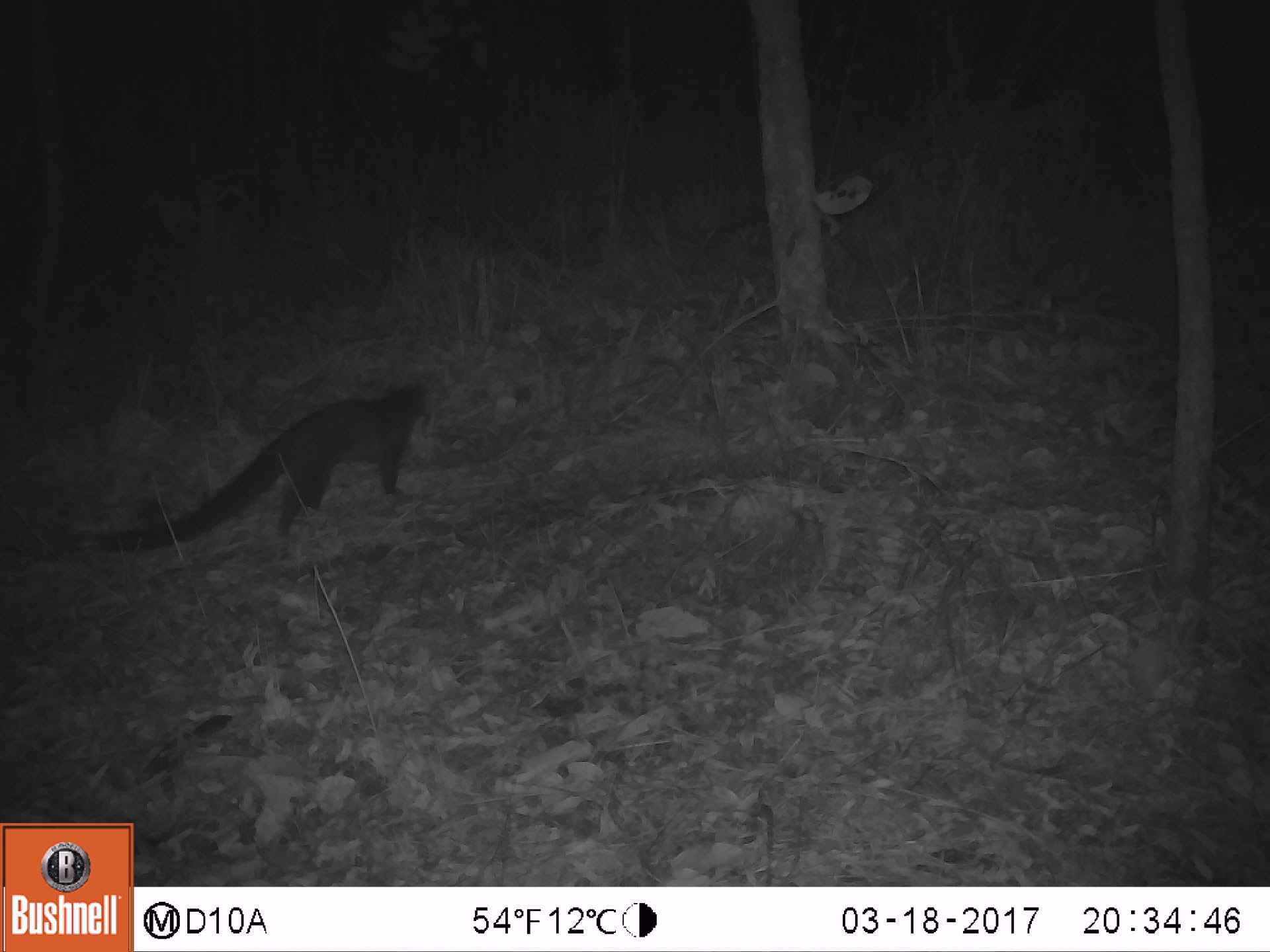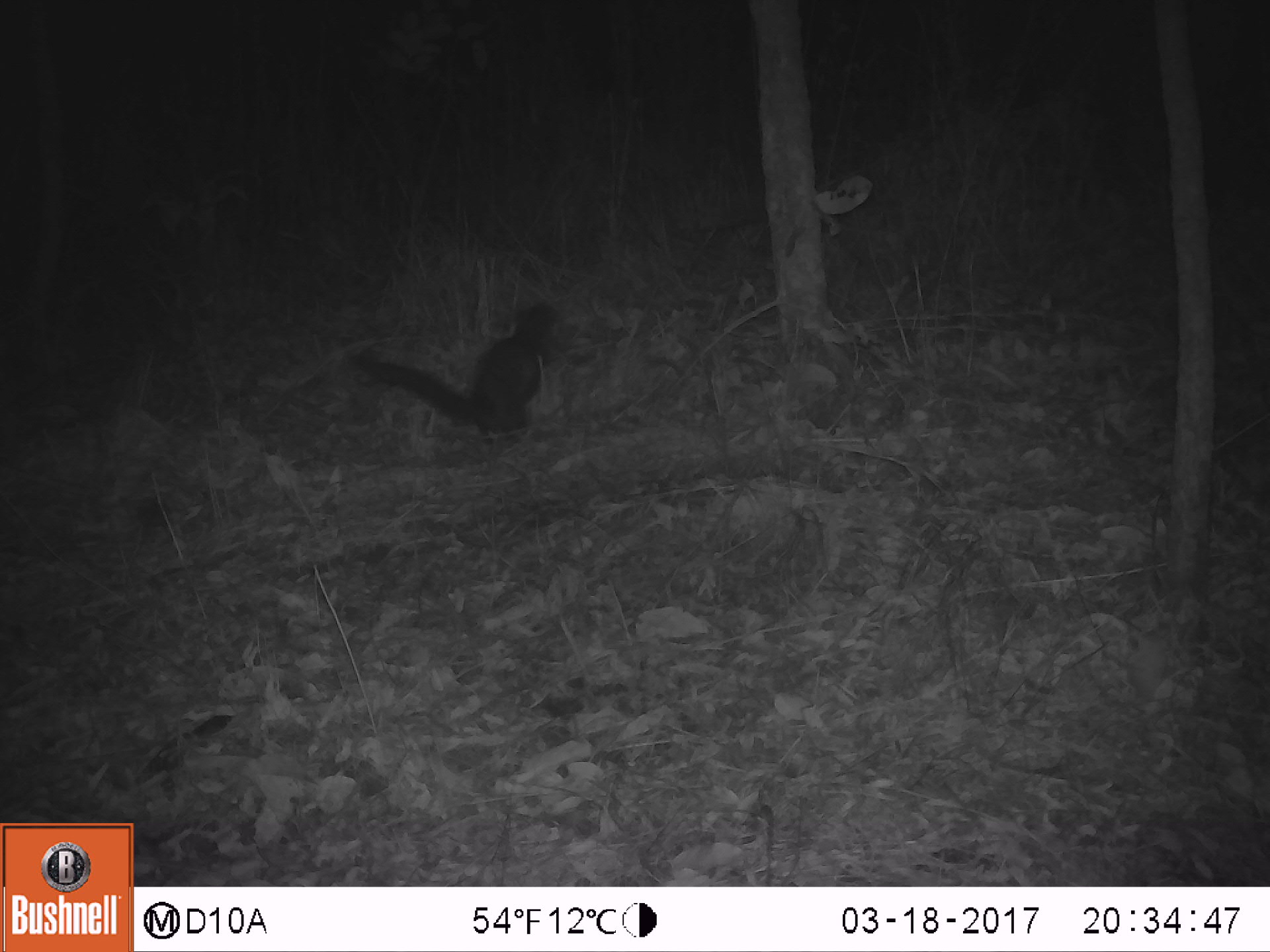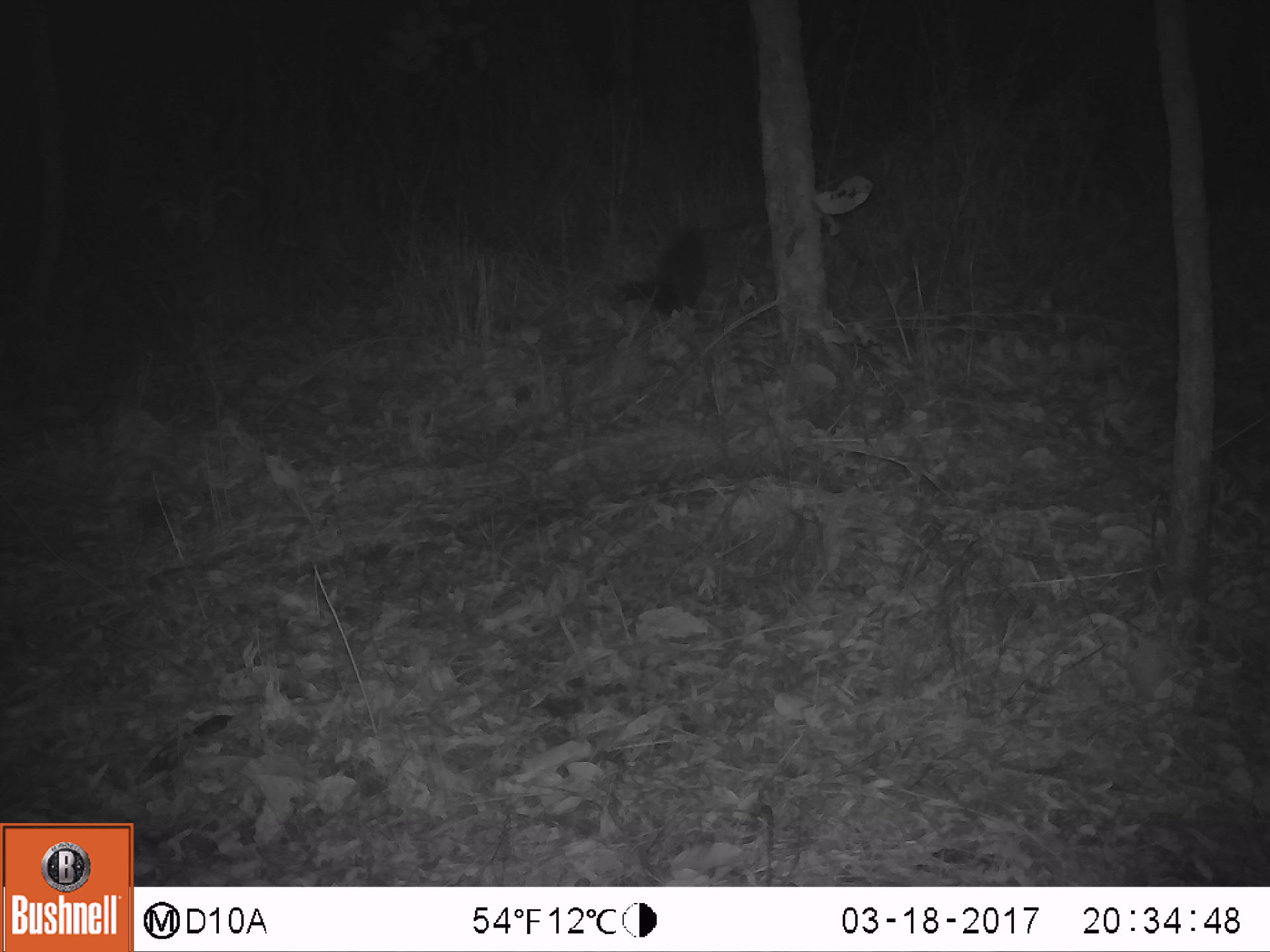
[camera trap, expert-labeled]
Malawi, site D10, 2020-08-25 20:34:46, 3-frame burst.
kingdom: Animalia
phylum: Chordata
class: Mammalia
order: Carnivora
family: Nandiniidae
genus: Nandinia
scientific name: Nandinia binotata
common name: african palm civet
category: palm civet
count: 1